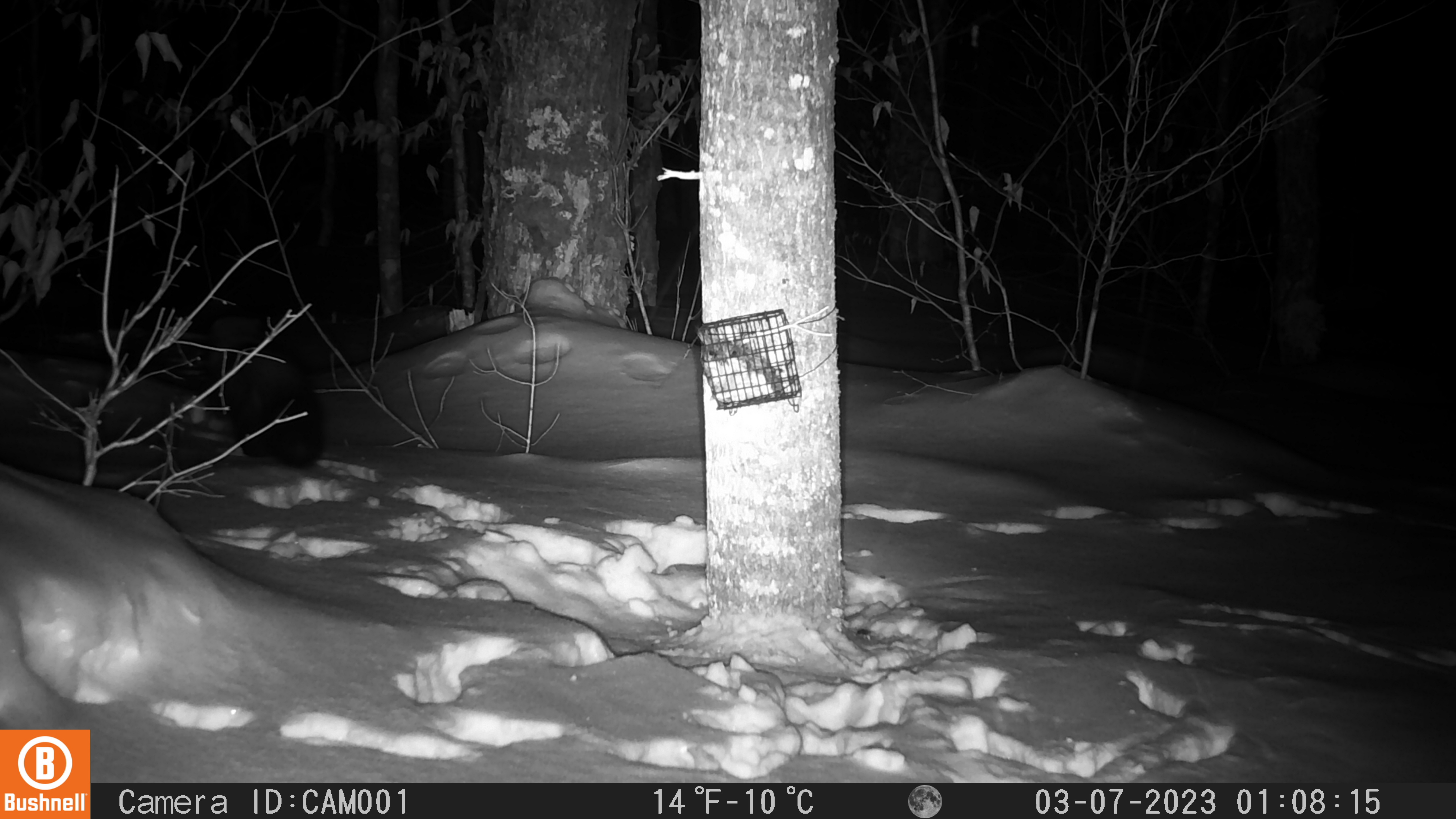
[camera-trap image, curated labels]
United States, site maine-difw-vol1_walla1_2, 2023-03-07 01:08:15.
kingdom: Animalia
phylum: Chordata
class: Mammalia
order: Carnivora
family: Mustelidae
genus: Pekania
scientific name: Pekania pennanti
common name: fisher